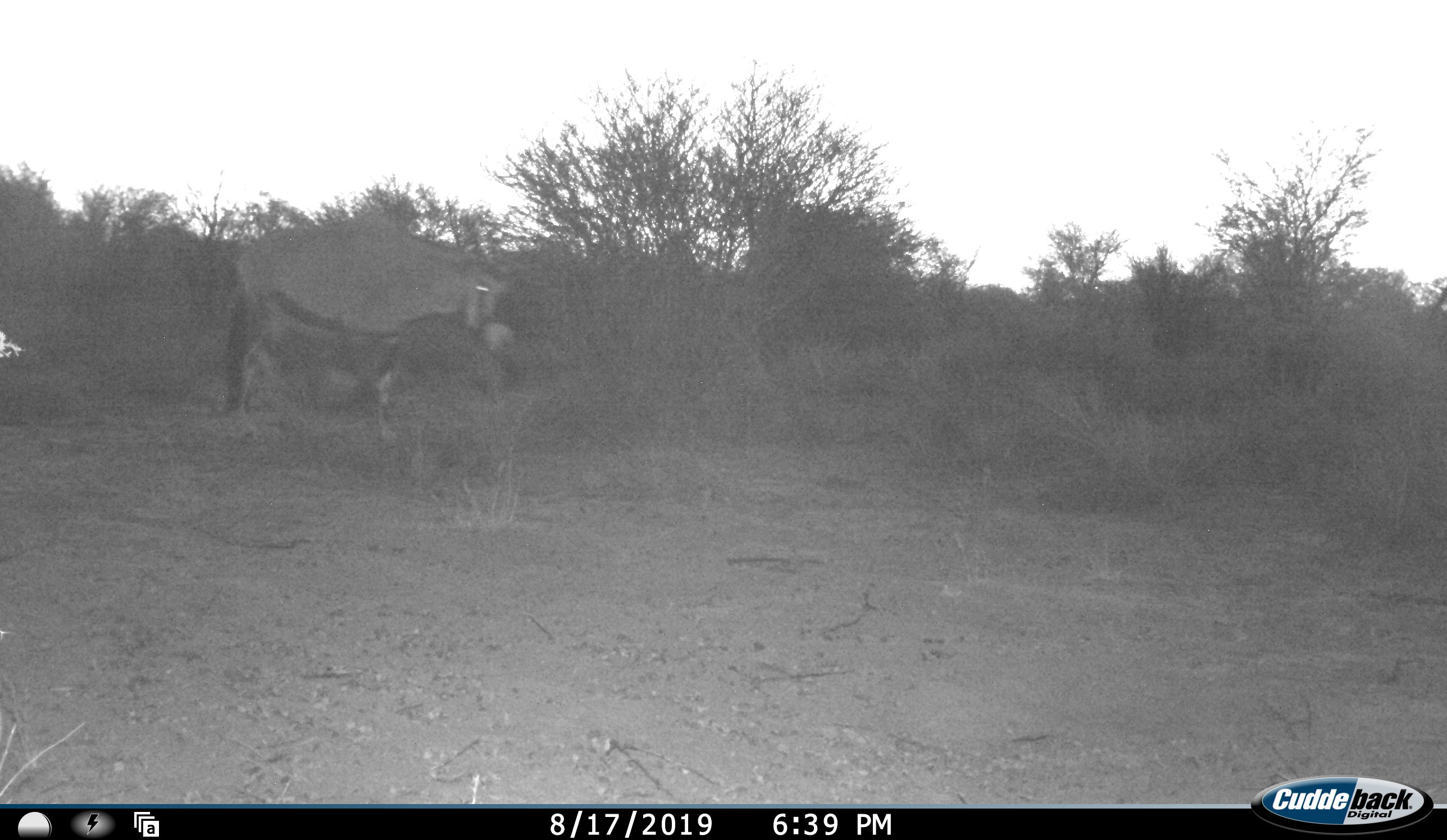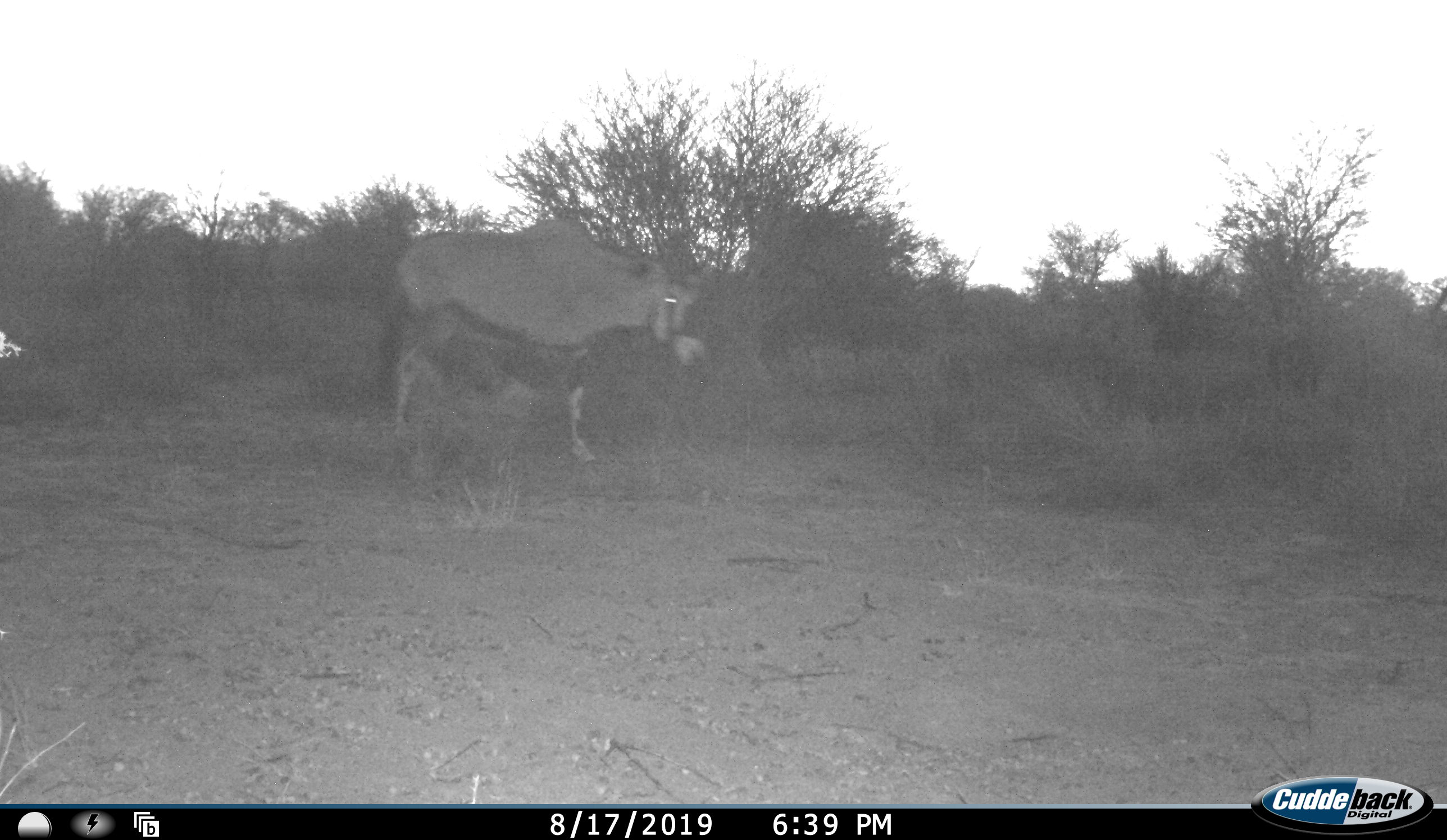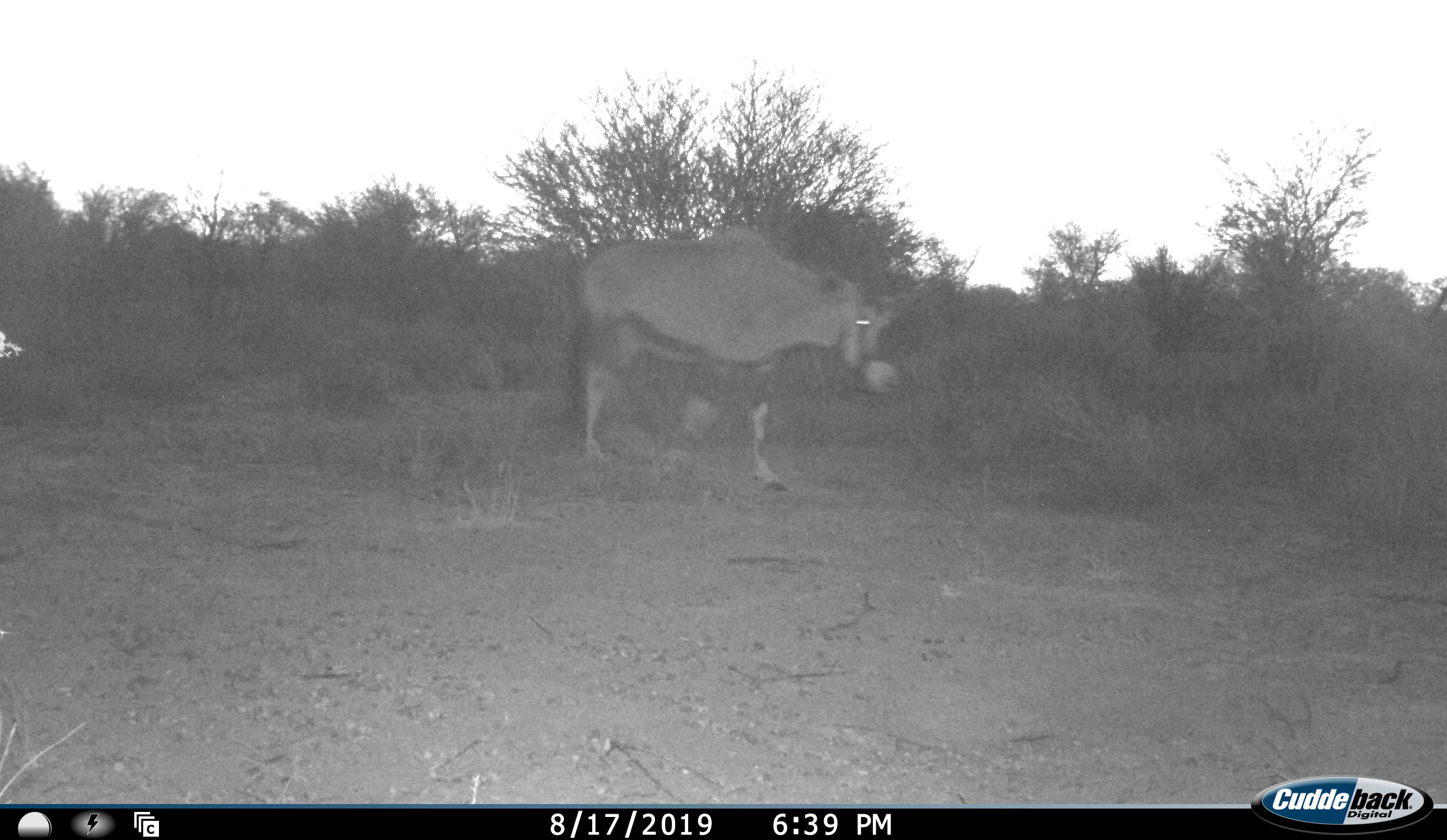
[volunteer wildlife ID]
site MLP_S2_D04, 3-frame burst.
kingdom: Animalia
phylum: Chordata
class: Mammalia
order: Artiodactyla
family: Bovidae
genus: Oryx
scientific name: Oryx gazella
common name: gemsbok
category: oryx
Oryx (gemsbok) (Oryx gazella), count 1. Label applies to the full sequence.